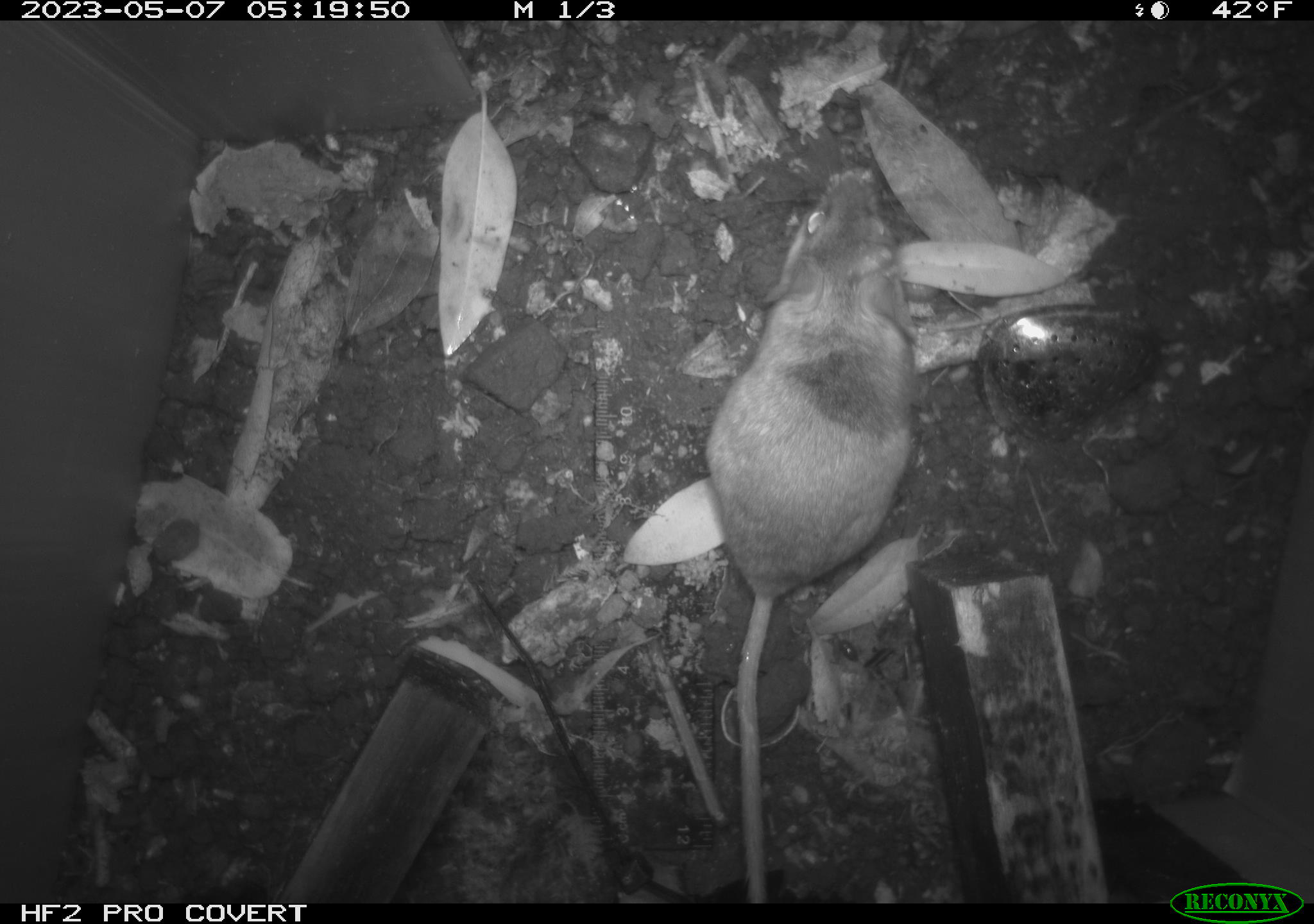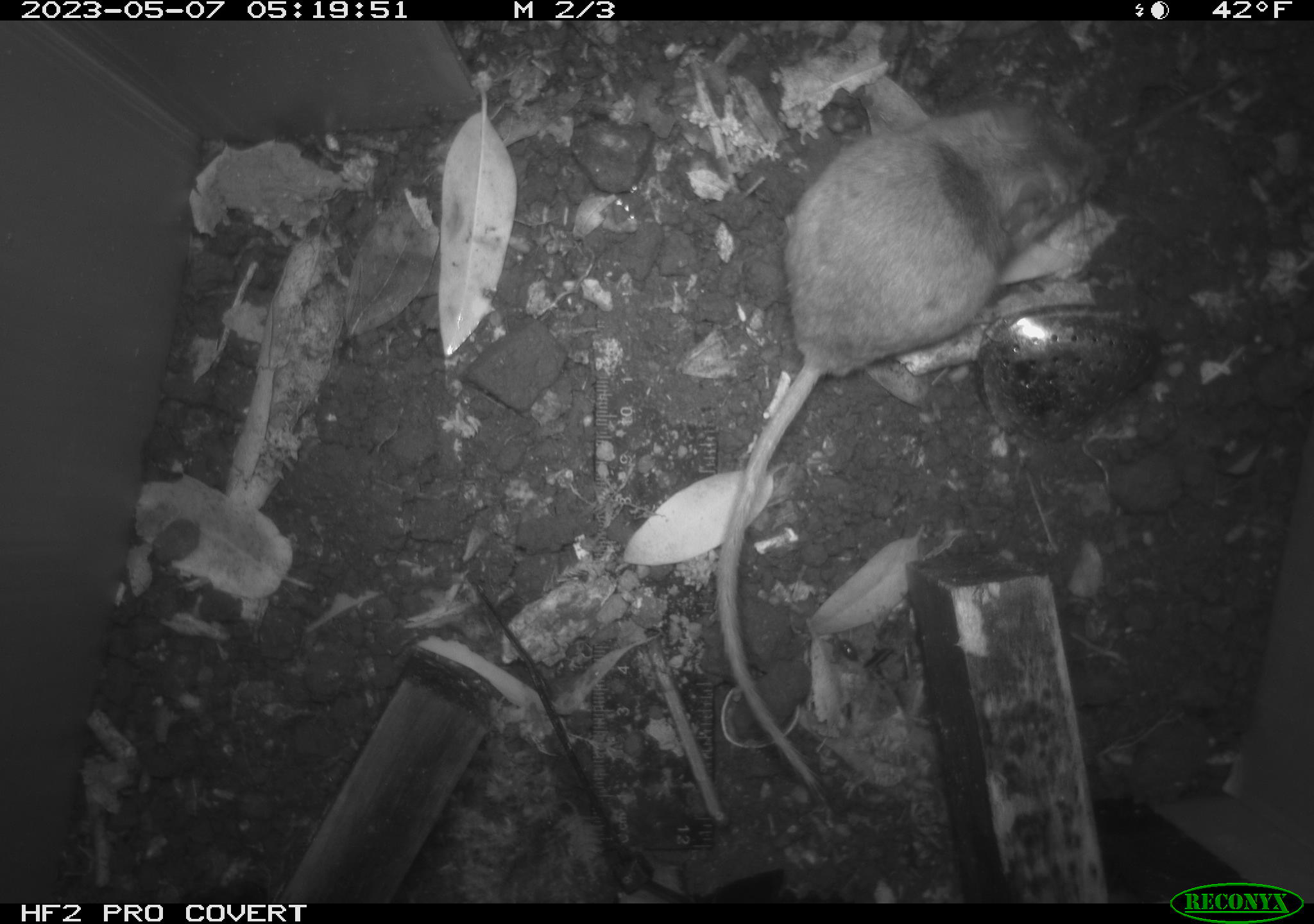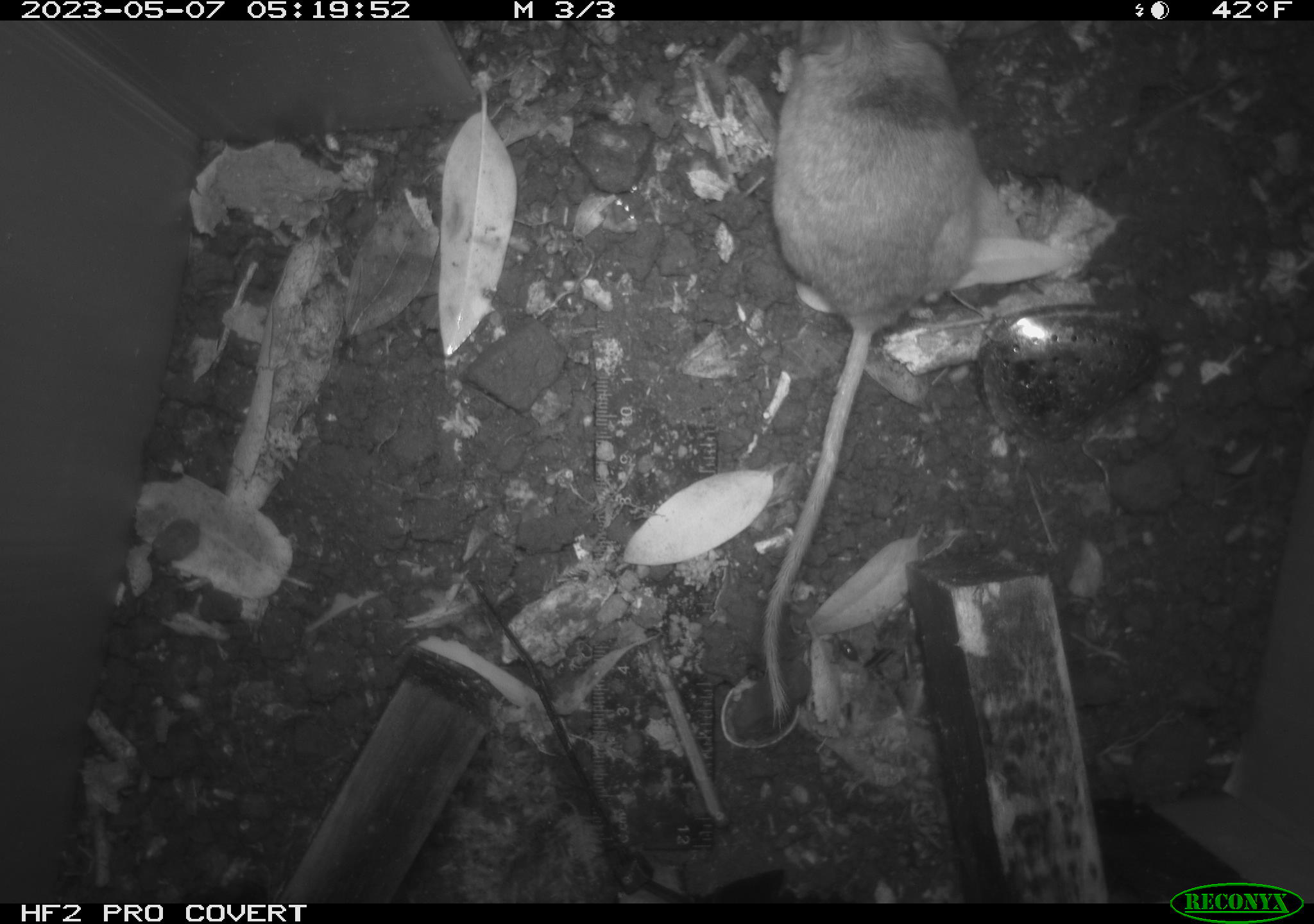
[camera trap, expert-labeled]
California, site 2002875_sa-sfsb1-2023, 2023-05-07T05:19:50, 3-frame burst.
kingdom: Animalia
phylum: Chordata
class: Mammalia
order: Rodentia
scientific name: Rodentia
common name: mouse species